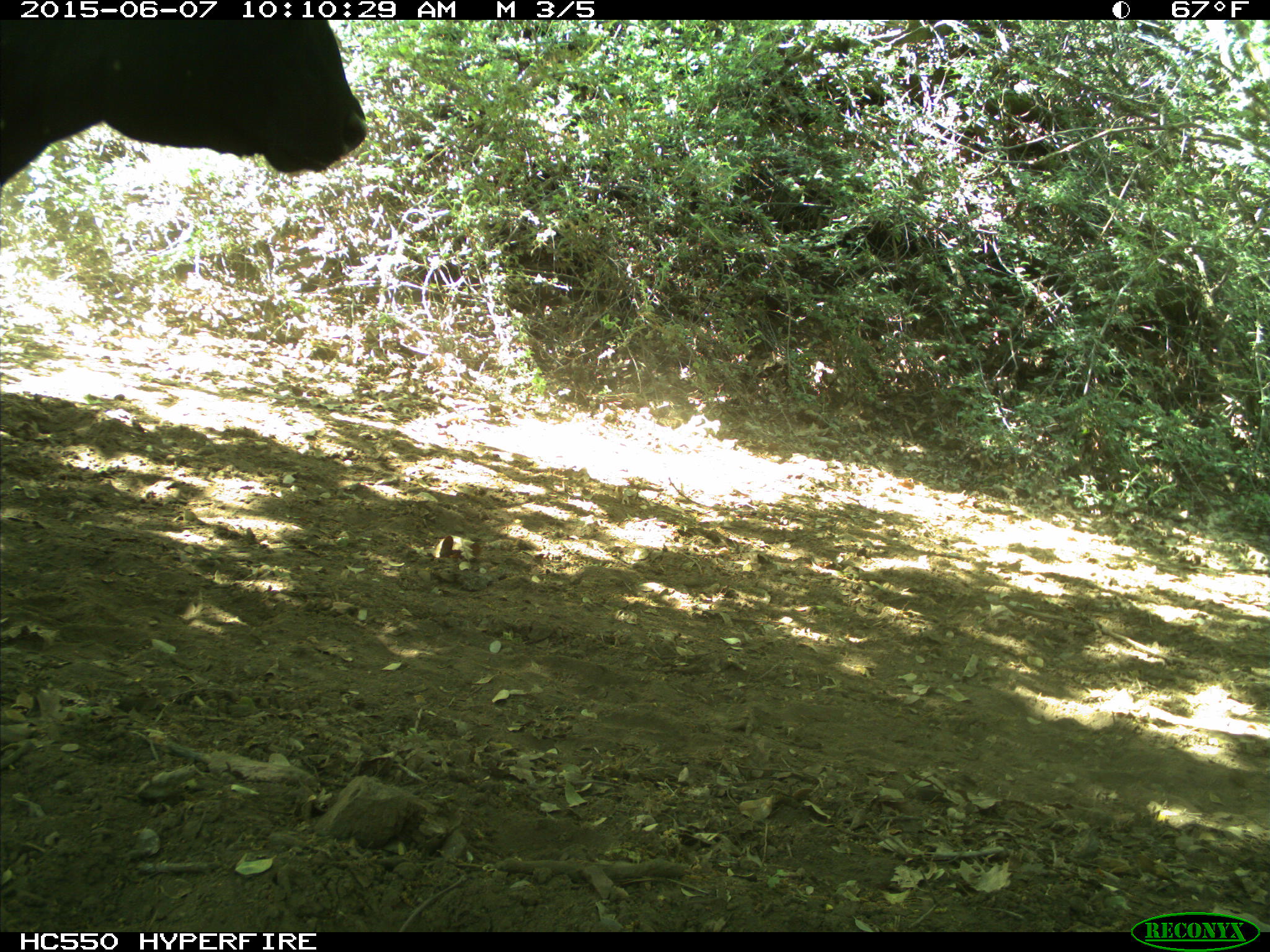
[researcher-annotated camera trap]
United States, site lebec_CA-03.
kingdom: Animalia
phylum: Chordata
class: Mammalia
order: Artiodactyla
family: Bovidae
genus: Bos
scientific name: Bos taurus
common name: domestic cow